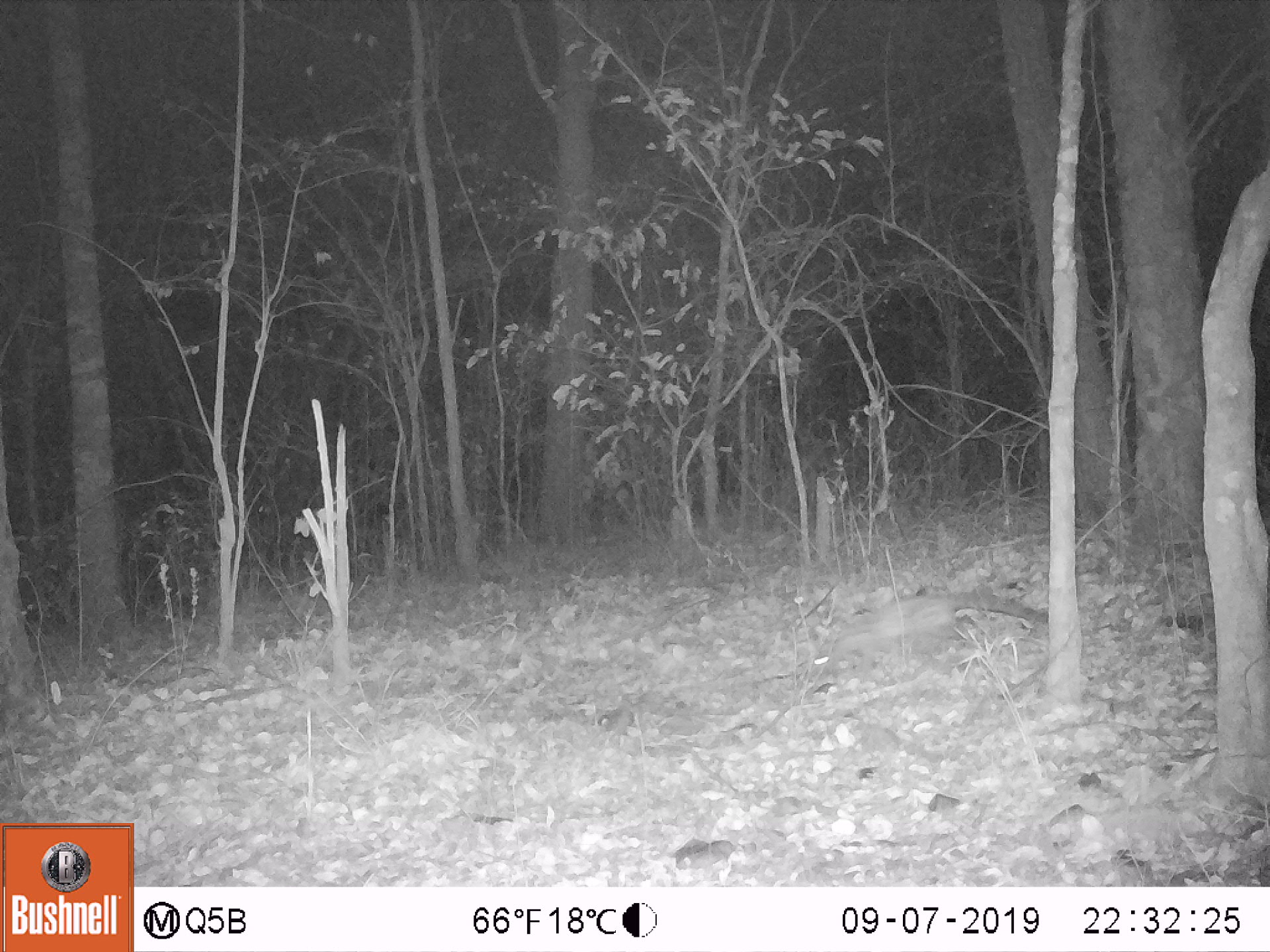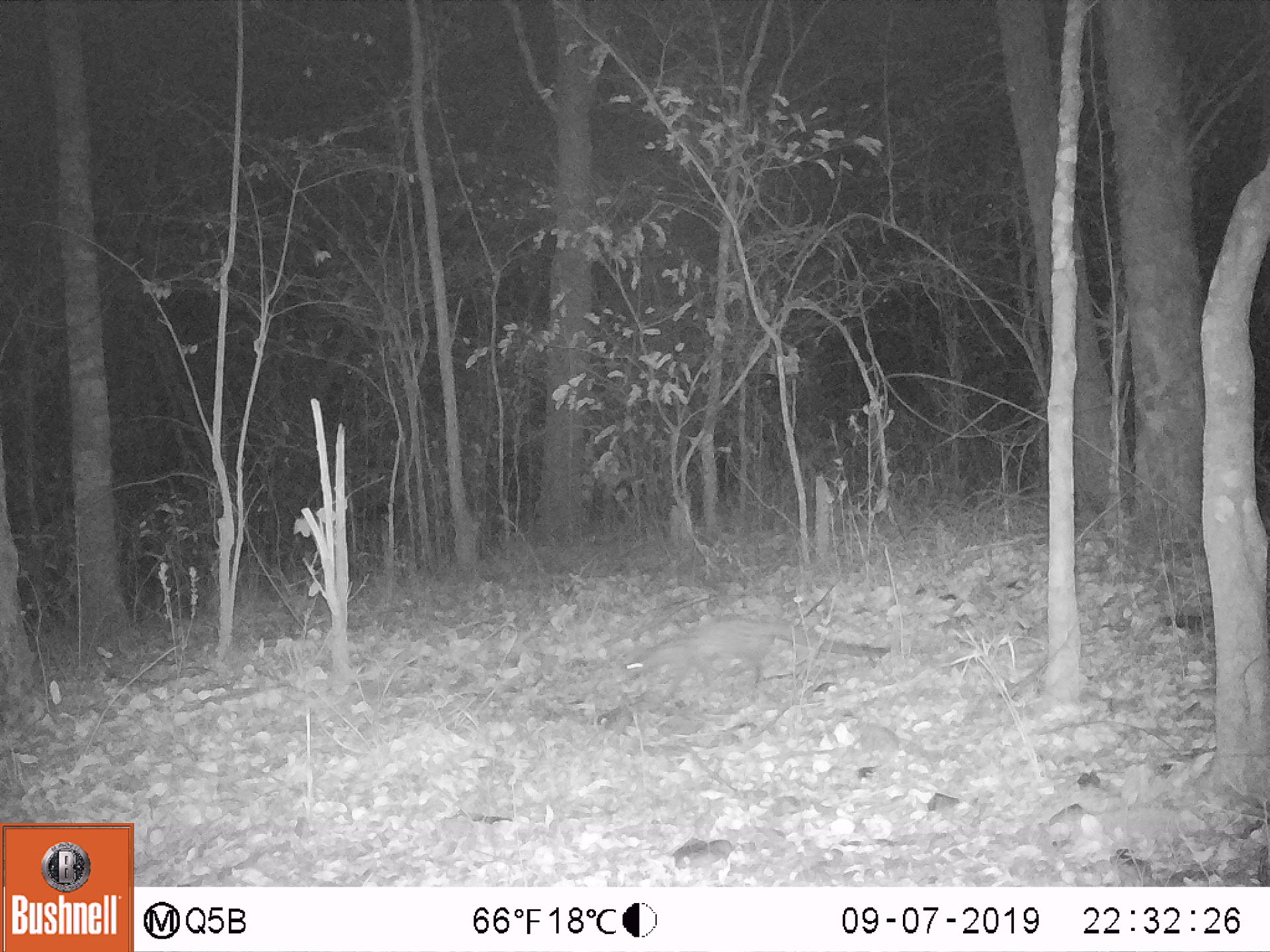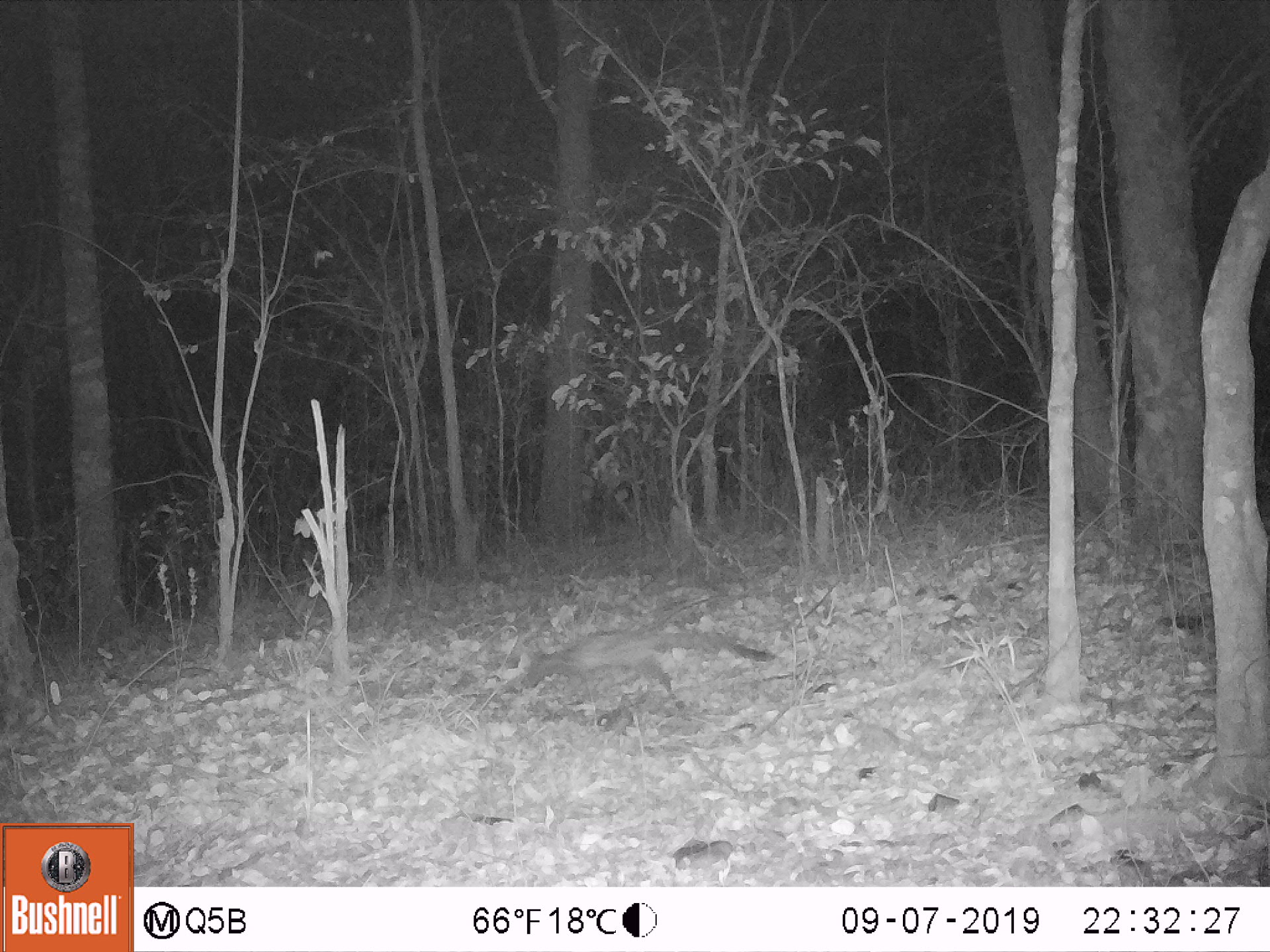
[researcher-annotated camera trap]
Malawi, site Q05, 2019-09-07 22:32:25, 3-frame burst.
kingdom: Animalia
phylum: Chordata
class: Mammalia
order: Carnivora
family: Viverridae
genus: Genetta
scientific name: Genetta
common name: genet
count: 1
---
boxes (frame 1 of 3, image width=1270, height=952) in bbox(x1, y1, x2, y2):
genet: bbox(804, 587, 1054, 677)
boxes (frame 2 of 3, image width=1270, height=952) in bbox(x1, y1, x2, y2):
genet: bbox(617, 608, 899, 699)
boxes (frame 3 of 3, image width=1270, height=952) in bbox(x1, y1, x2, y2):
genet: bbox(507, 619, 787, 710)